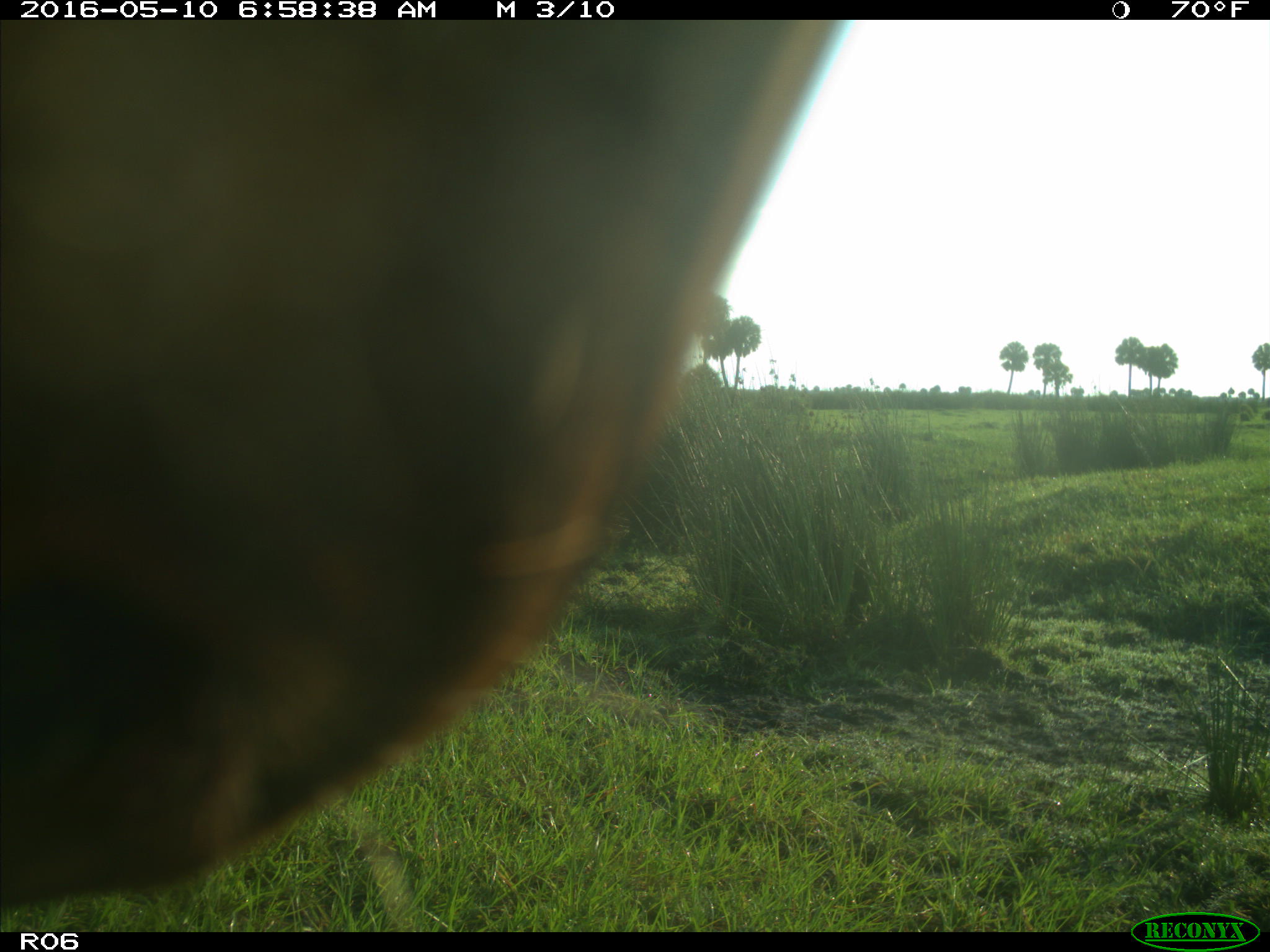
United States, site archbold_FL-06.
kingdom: Animalia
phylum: Chordata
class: Mammalia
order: Artiodactyla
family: Bovidae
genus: Bos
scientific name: Bos taurus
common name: domestic cow